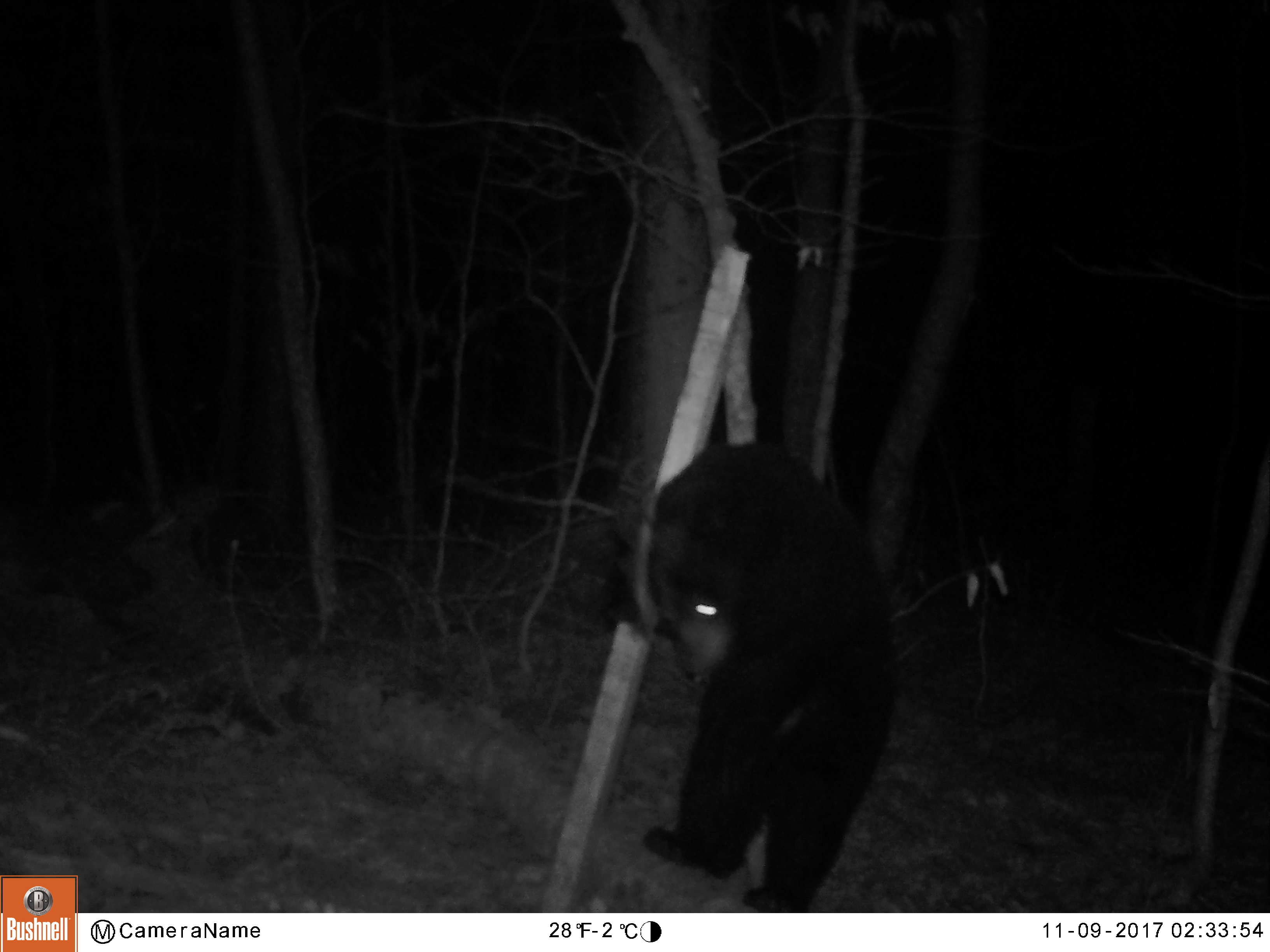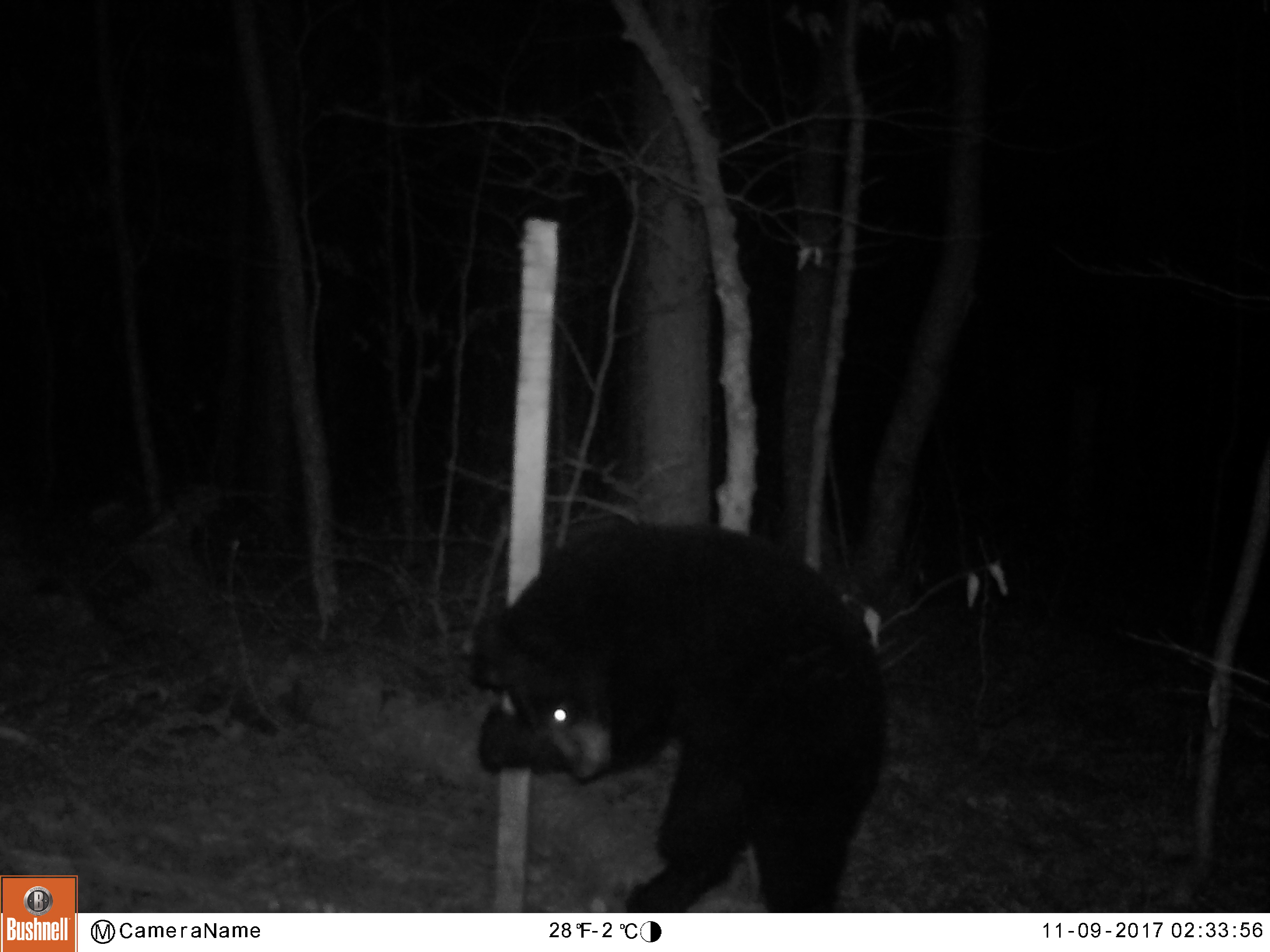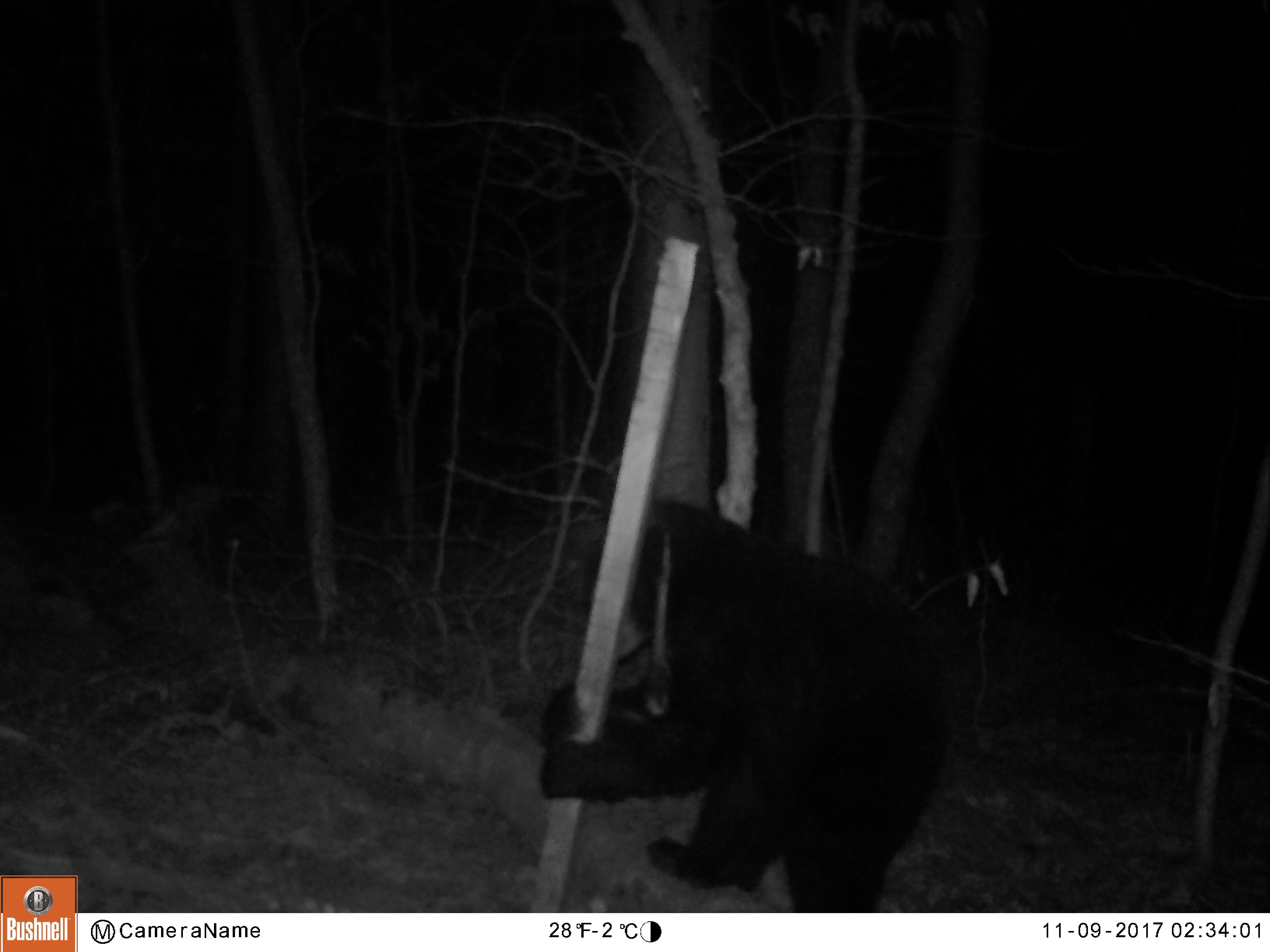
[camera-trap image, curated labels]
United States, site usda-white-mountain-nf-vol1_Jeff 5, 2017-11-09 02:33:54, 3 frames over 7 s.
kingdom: Animalia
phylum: Chordata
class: Mammalia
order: Carnivora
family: Ursidae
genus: Ursus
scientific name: Ursus americanus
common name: black bear